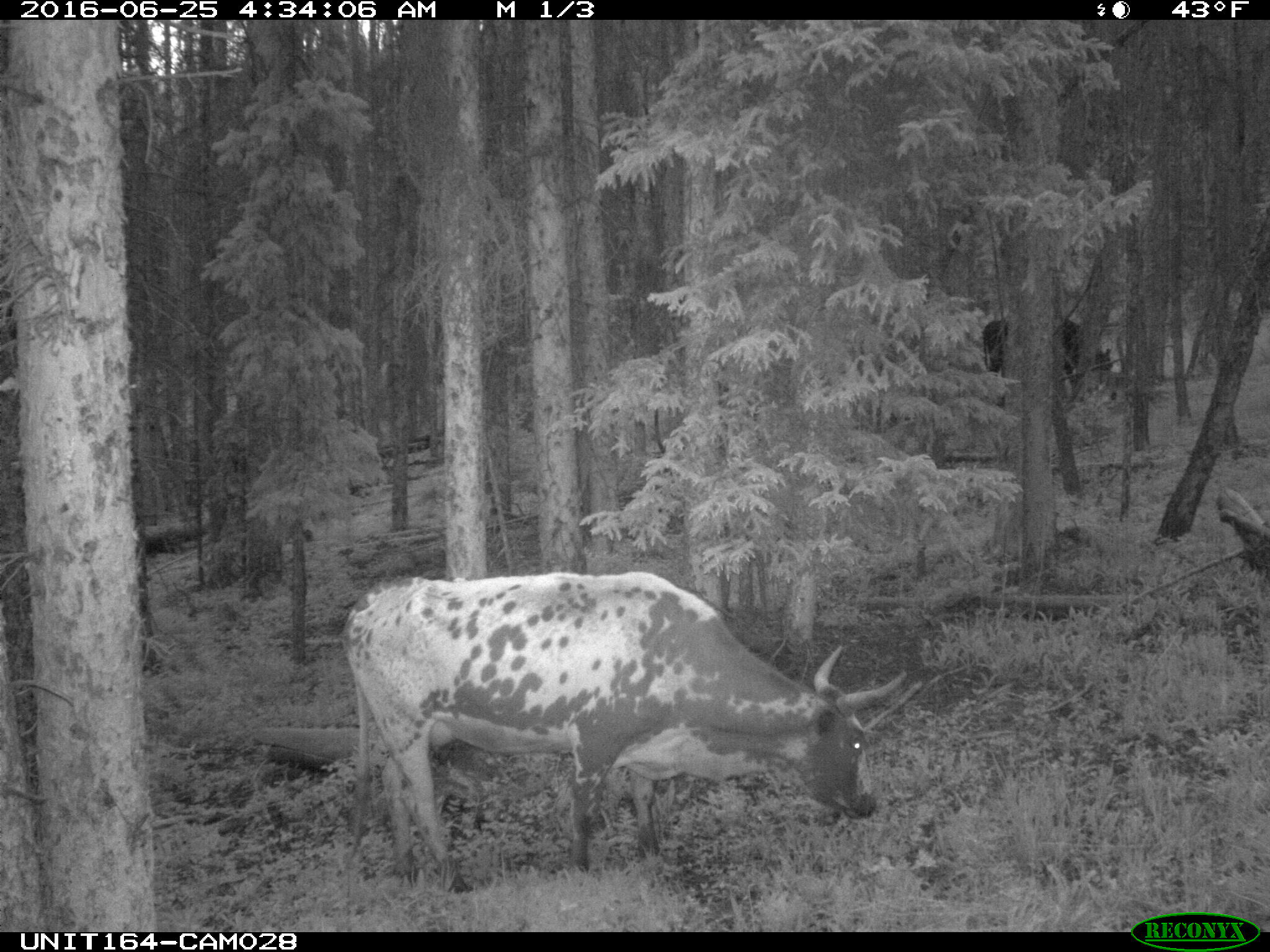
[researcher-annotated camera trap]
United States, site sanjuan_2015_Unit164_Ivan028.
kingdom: Animalia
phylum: Chordata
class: Mammalia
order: Artiodactyla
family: Bovidae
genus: Bos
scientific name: Bos taurus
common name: domestic cow